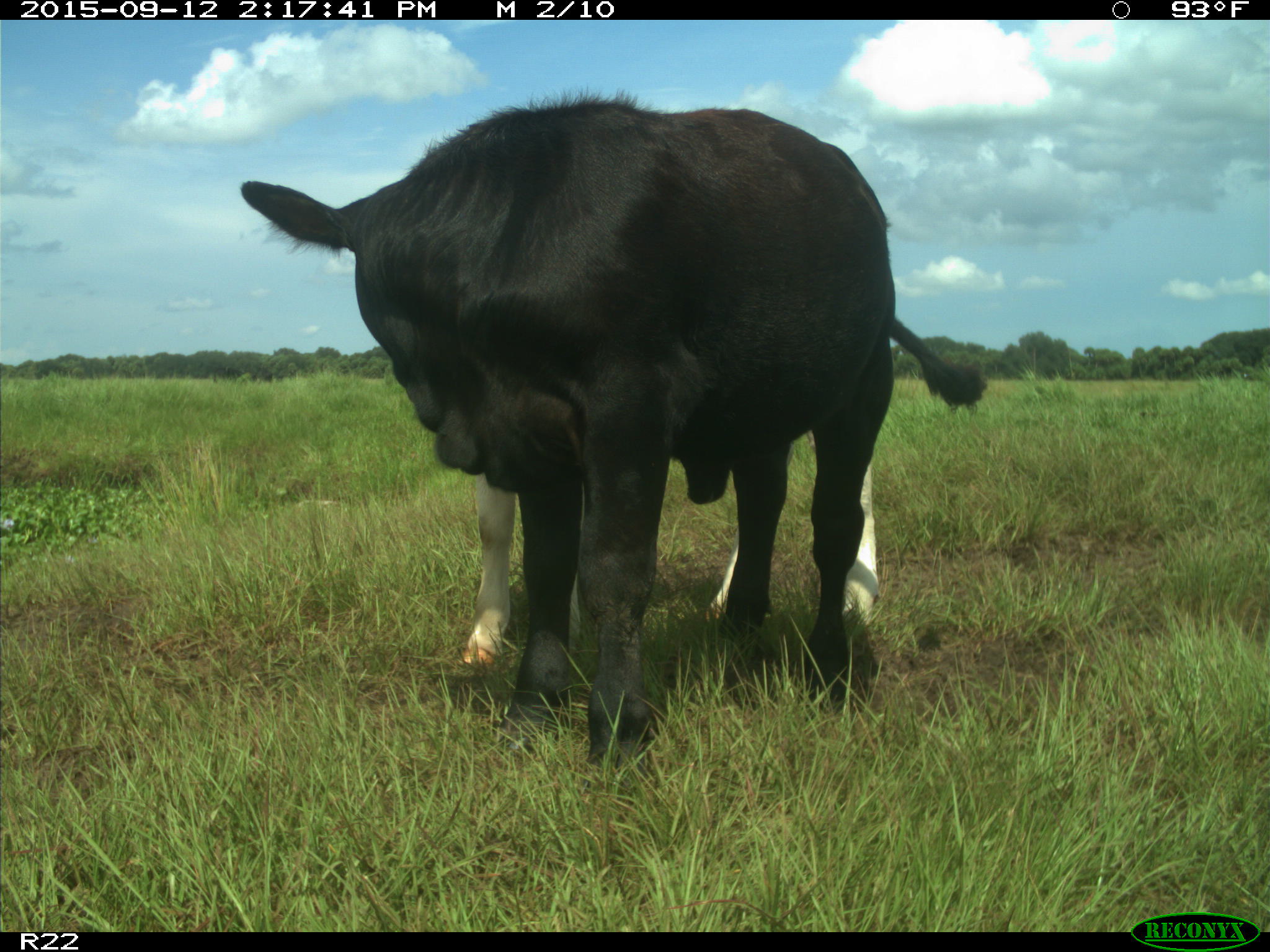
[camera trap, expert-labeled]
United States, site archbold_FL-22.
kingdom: Animalia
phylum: Chordata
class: Mammalia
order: Artiodactyla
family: Bovidae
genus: Bos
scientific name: Bos taurus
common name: domestic cow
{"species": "Bos taurus (domestic cow)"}